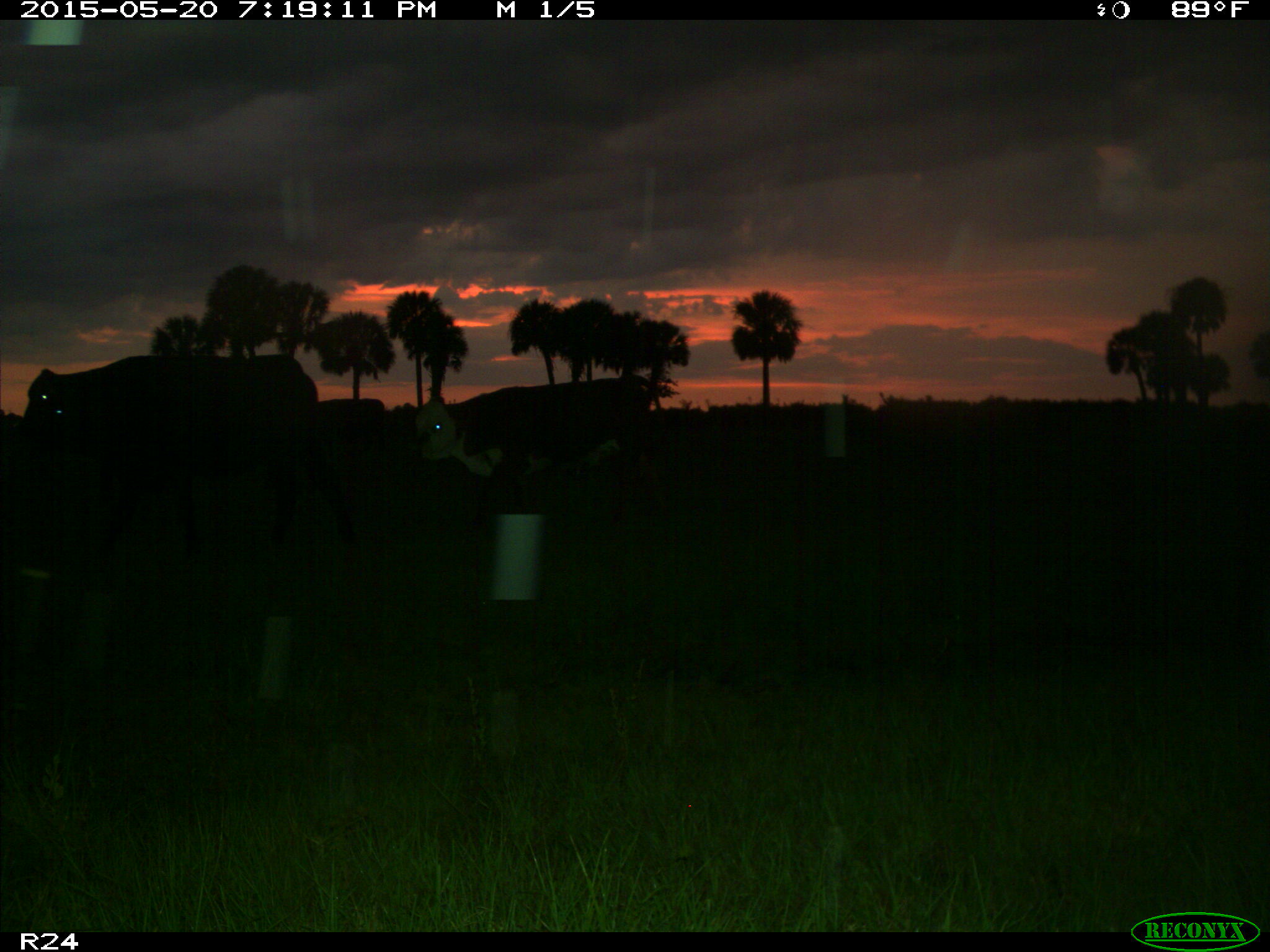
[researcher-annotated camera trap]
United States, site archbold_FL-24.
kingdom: Animalia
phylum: Chordata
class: Mammalia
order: Artiodactyla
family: Bovidae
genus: Bos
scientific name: Bos taurus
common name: domestic cow